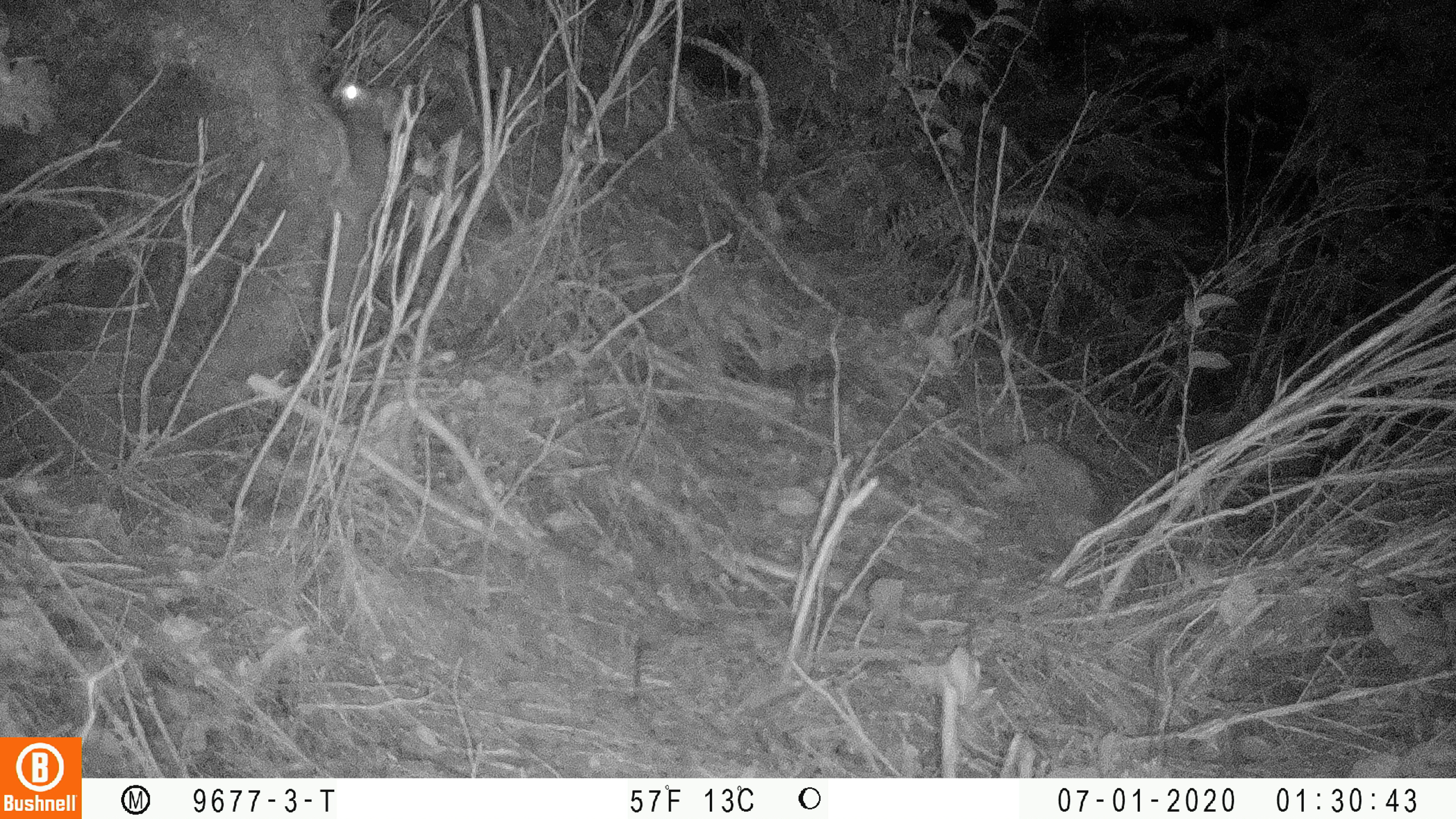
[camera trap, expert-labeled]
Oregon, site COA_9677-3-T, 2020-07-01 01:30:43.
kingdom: Animalia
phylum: Chordata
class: Mammalia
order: Rodentia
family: Sciuridae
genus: Glaucomys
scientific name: Glaucomys oregonensis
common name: humboldt's flying squirrel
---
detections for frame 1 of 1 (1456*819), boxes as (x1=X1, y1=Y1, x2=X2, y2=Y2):
humboldt's flying squirrel: (x1=317, y1=69, x2=414, y2=340)